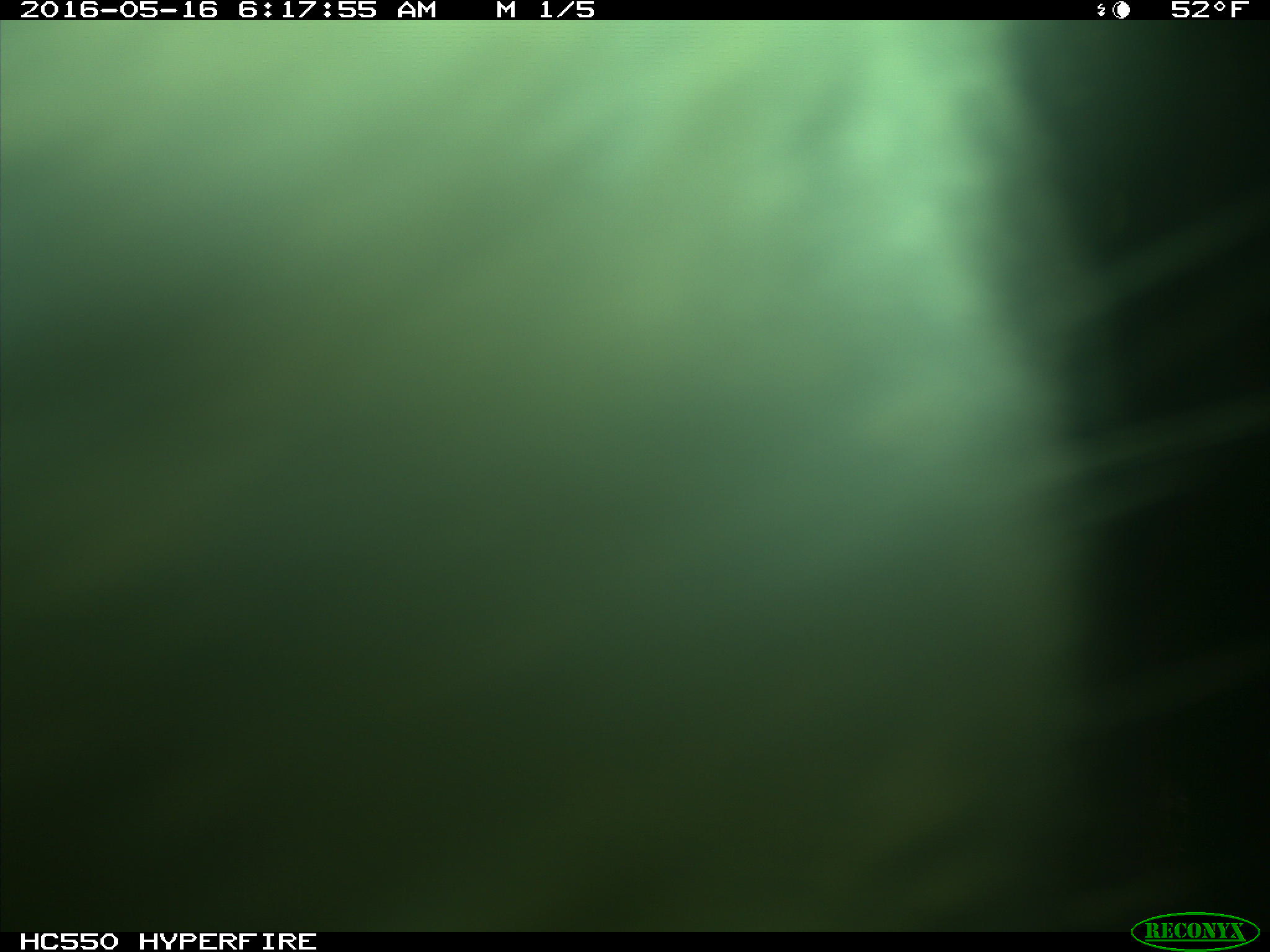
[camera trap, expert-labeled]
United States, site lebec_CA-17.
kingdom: Animalia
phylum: Chordata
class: Mammalia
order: Artiodactyla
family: Bovidae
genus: Bos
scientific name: Bos taurus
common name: domestic cow